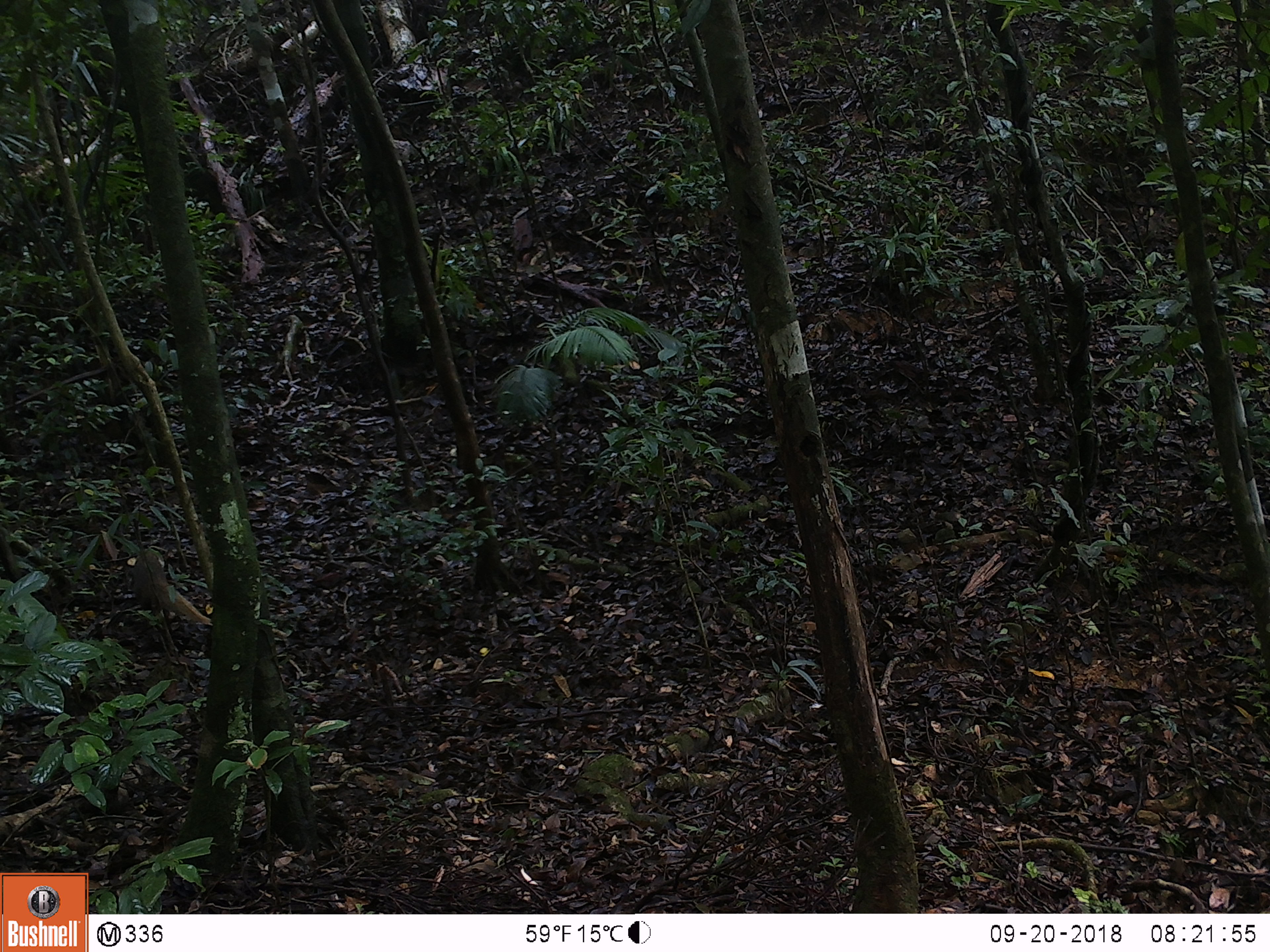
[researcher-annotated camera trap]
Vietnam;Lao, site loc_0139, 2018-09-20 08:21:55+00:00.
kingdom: Animalia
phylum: Chordata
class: Mammalia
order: Carnivora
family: Herpestidae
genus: Urva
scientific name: Urva urva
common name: crab-eating mongoose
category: crab eating mongoose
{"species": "crab eating mongoose (crab-eating mongoose) (Urva urva)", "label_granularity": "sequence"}